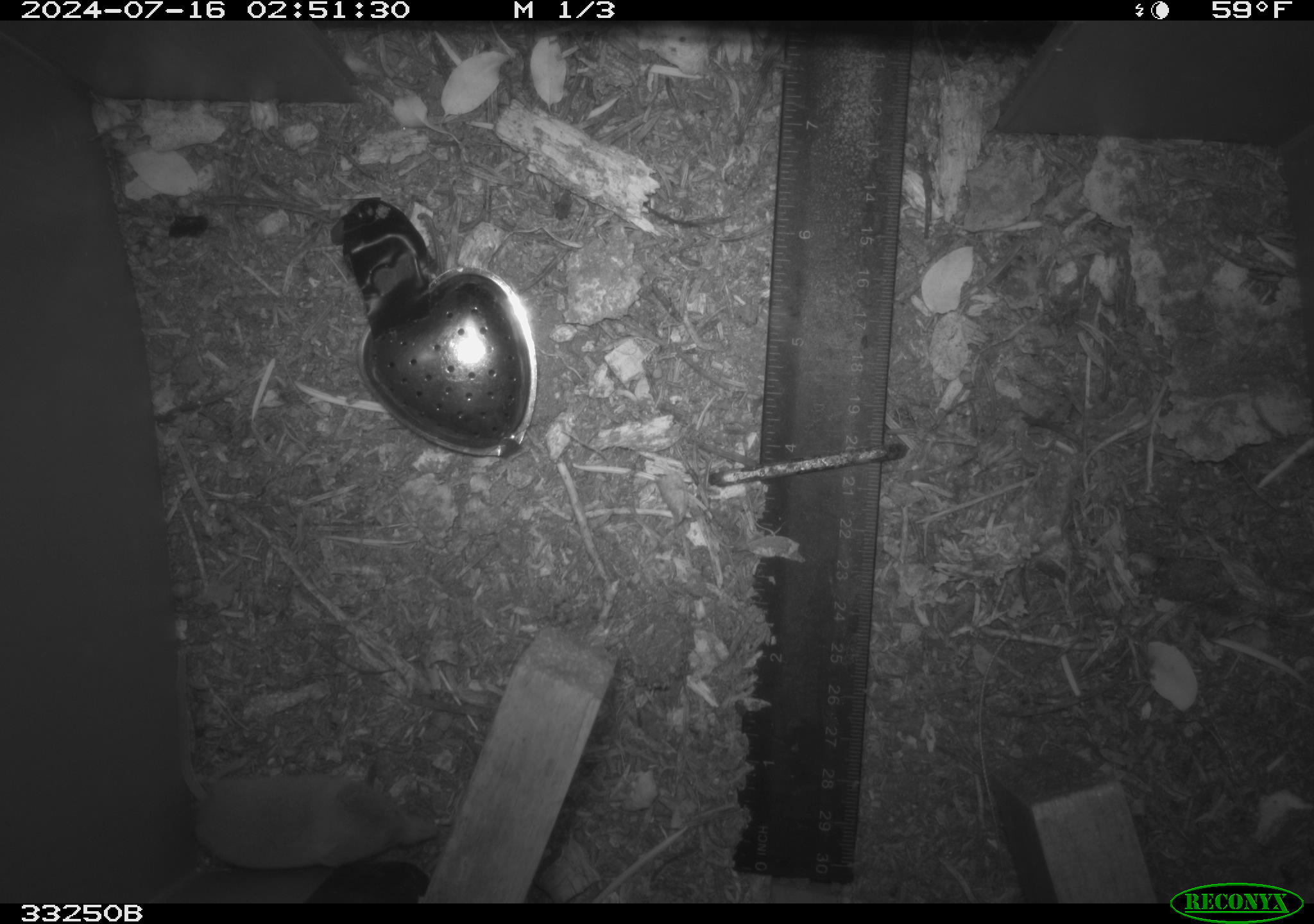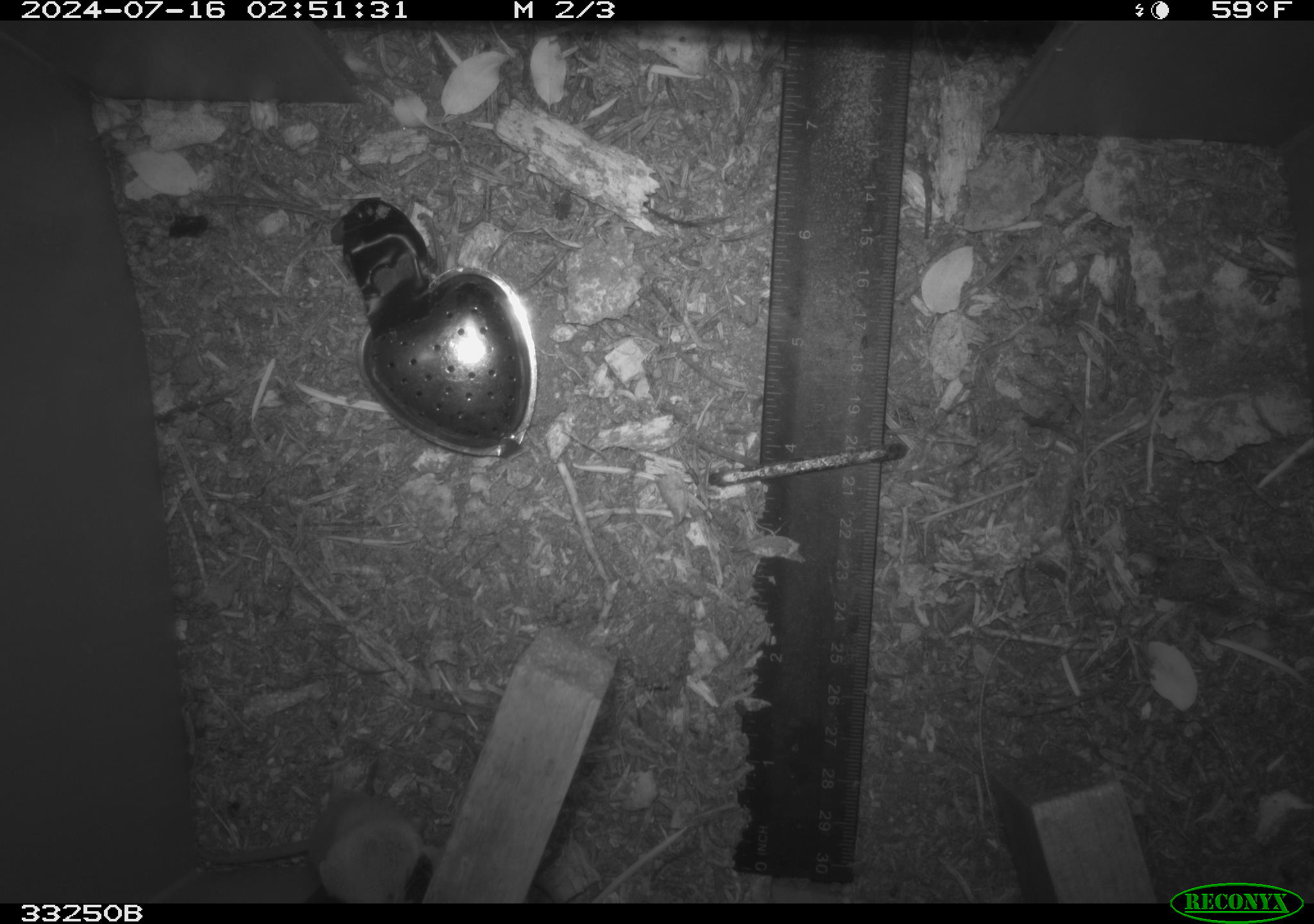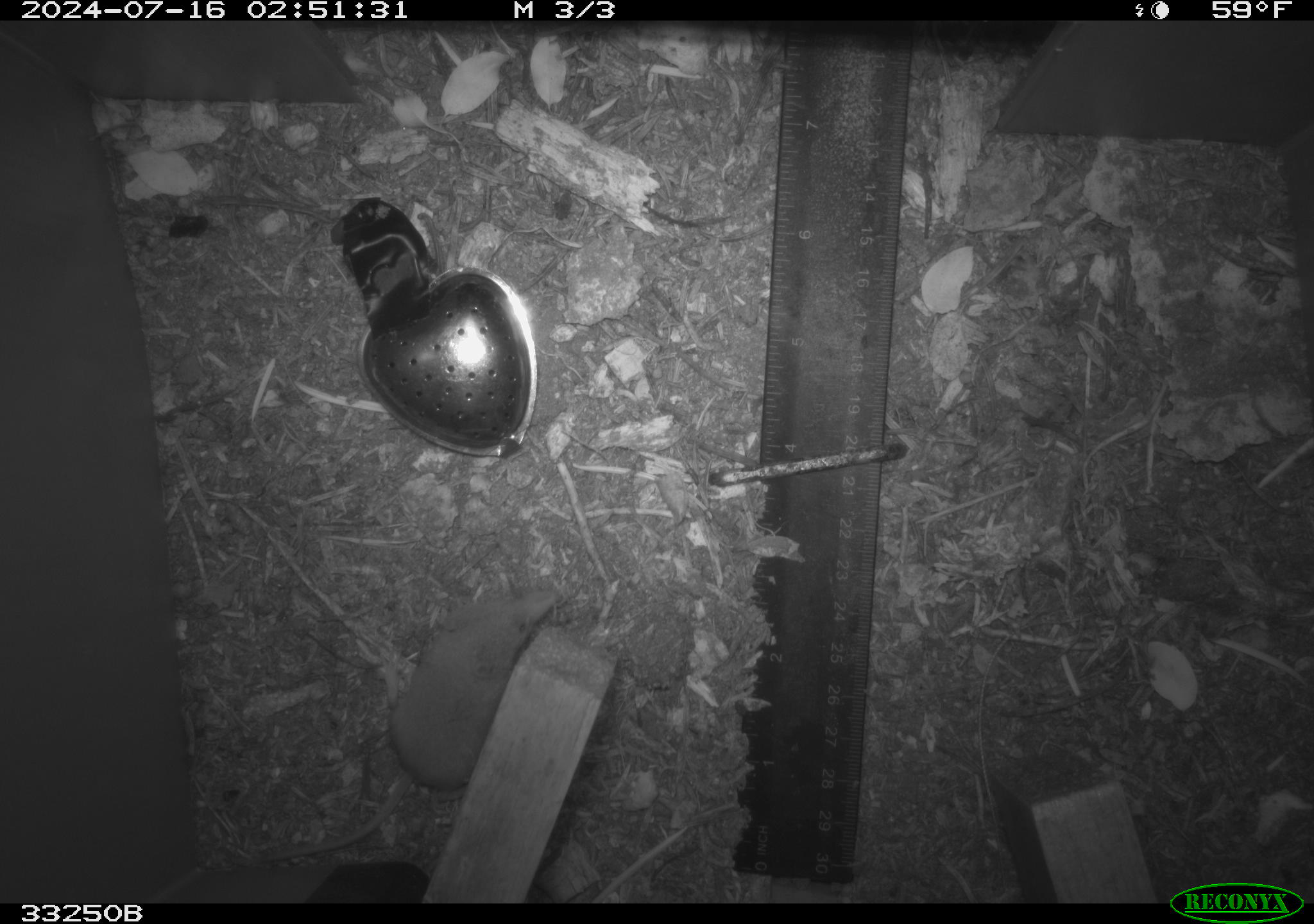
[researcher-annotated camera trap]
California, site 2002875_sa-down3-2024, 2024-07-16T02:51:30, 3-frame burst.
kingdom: Animalia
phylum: Chordata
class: Mammalia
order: Eulipotyphla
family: Soricidae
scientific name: Soricidae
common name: shrews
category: soricidae family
Soricidae family (shrews) (Soricidae).